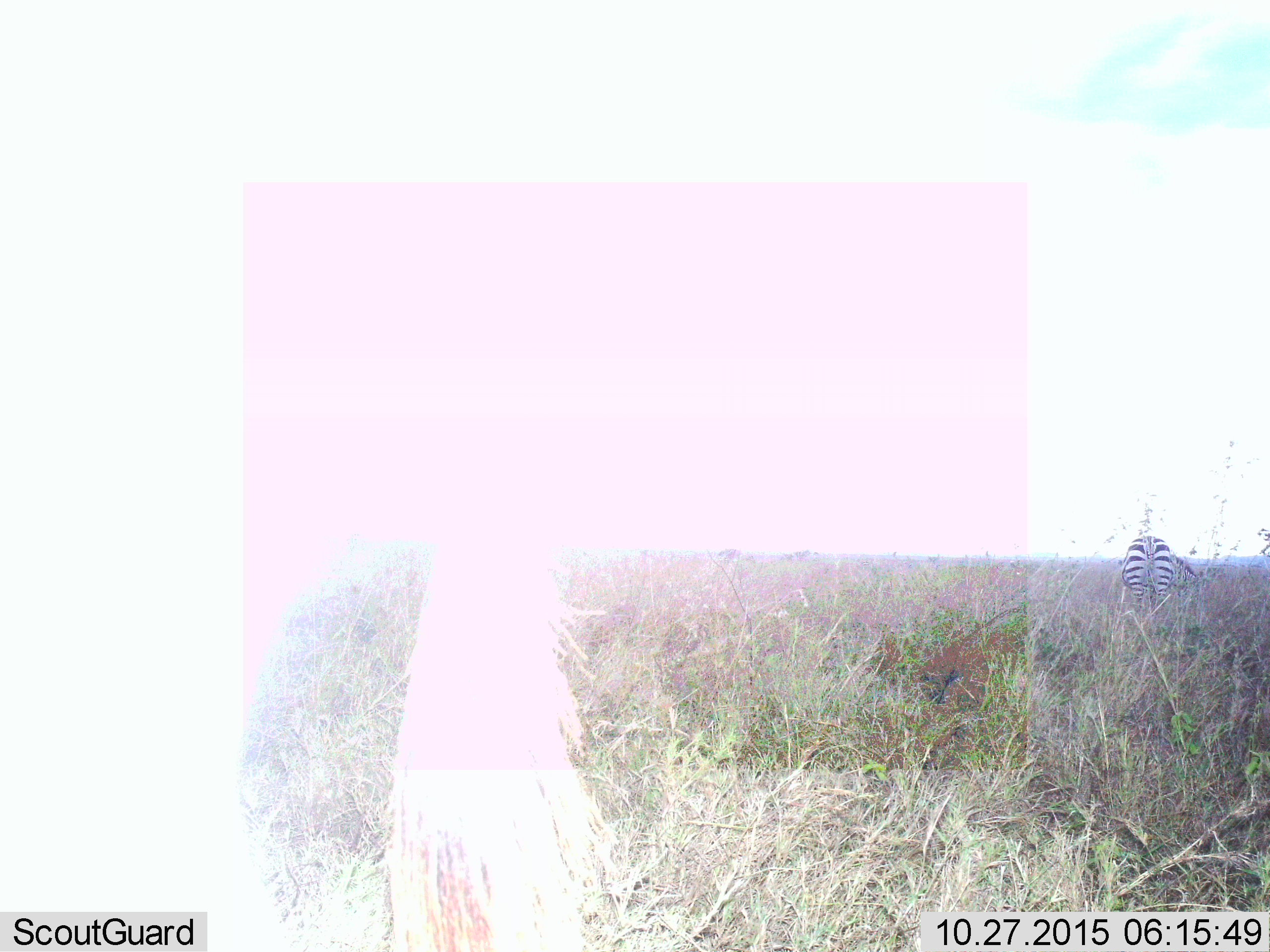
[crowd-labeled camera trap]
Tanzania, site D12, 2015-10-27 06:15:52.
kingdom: Animalia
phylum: Chordata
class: Mammalia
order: Perissodactyla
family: Equidae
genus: Equus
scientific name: Equus quagga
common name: plains zebra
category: zebra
Zebra (plains zebra) (Equus quagga), count 1. Behavior (volunteer vote fractions): standing 53%, resting 0%, moving 0%, interacting 0%. Young present (vote fraction): 0%. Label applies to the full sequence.